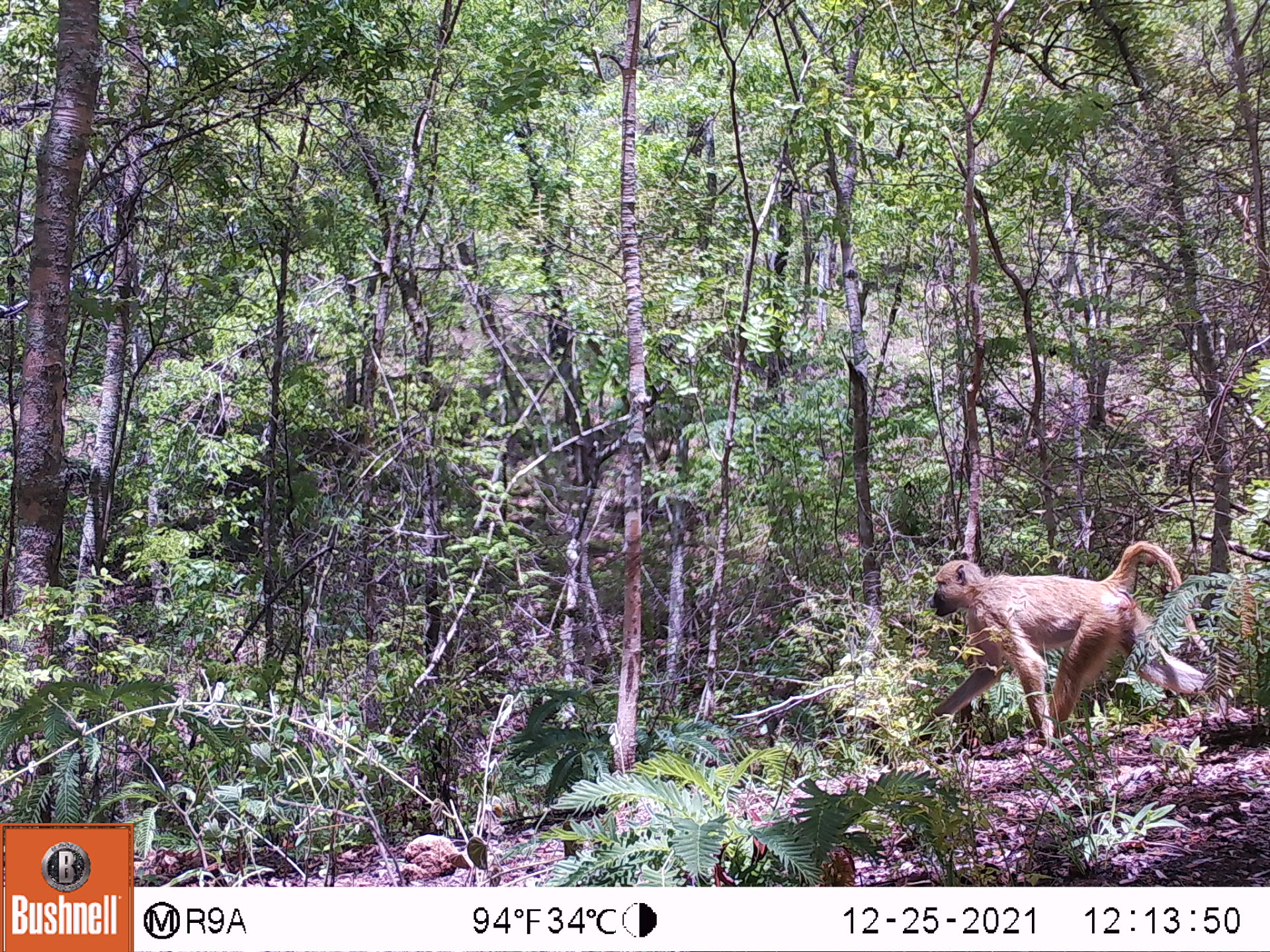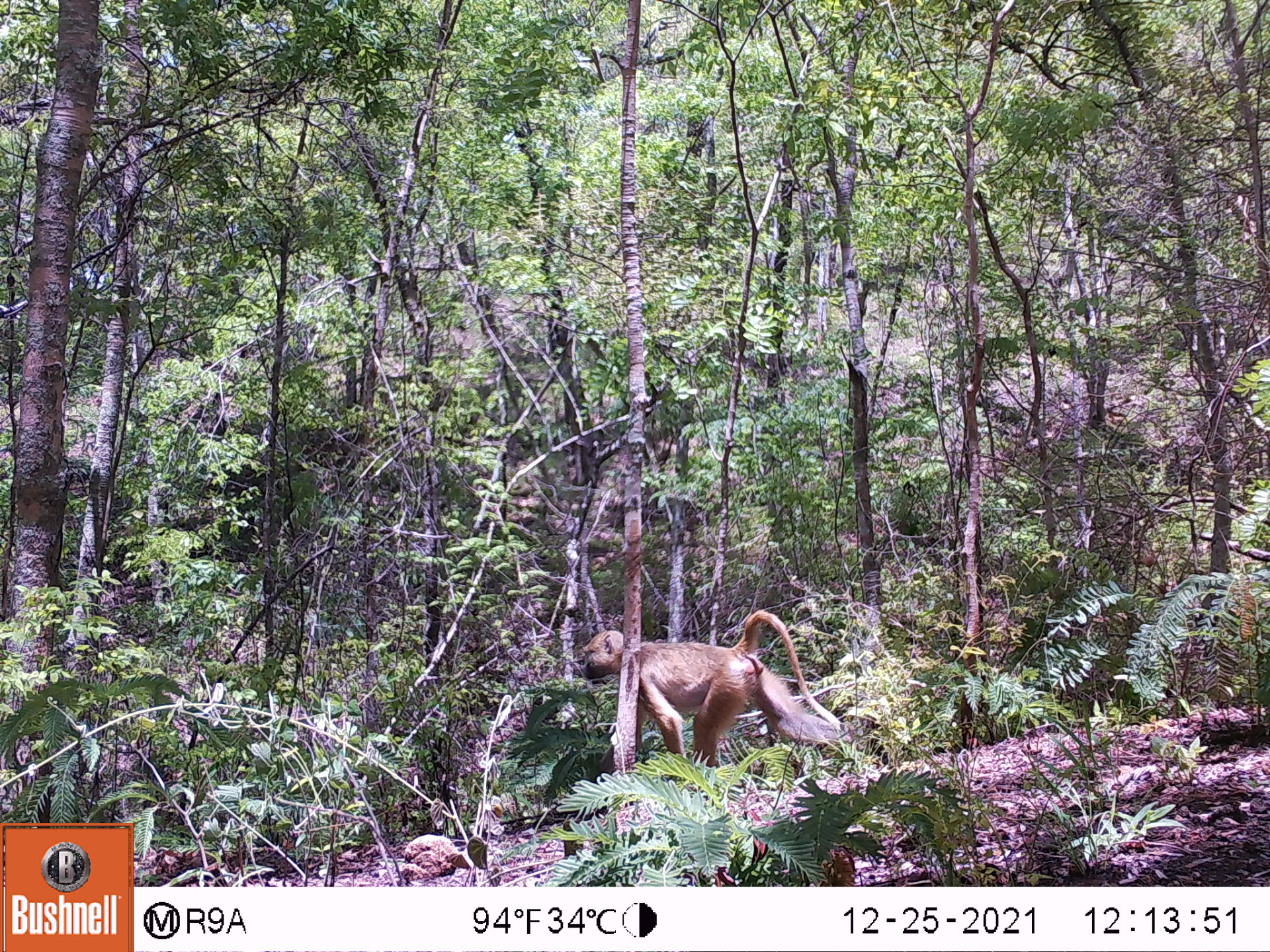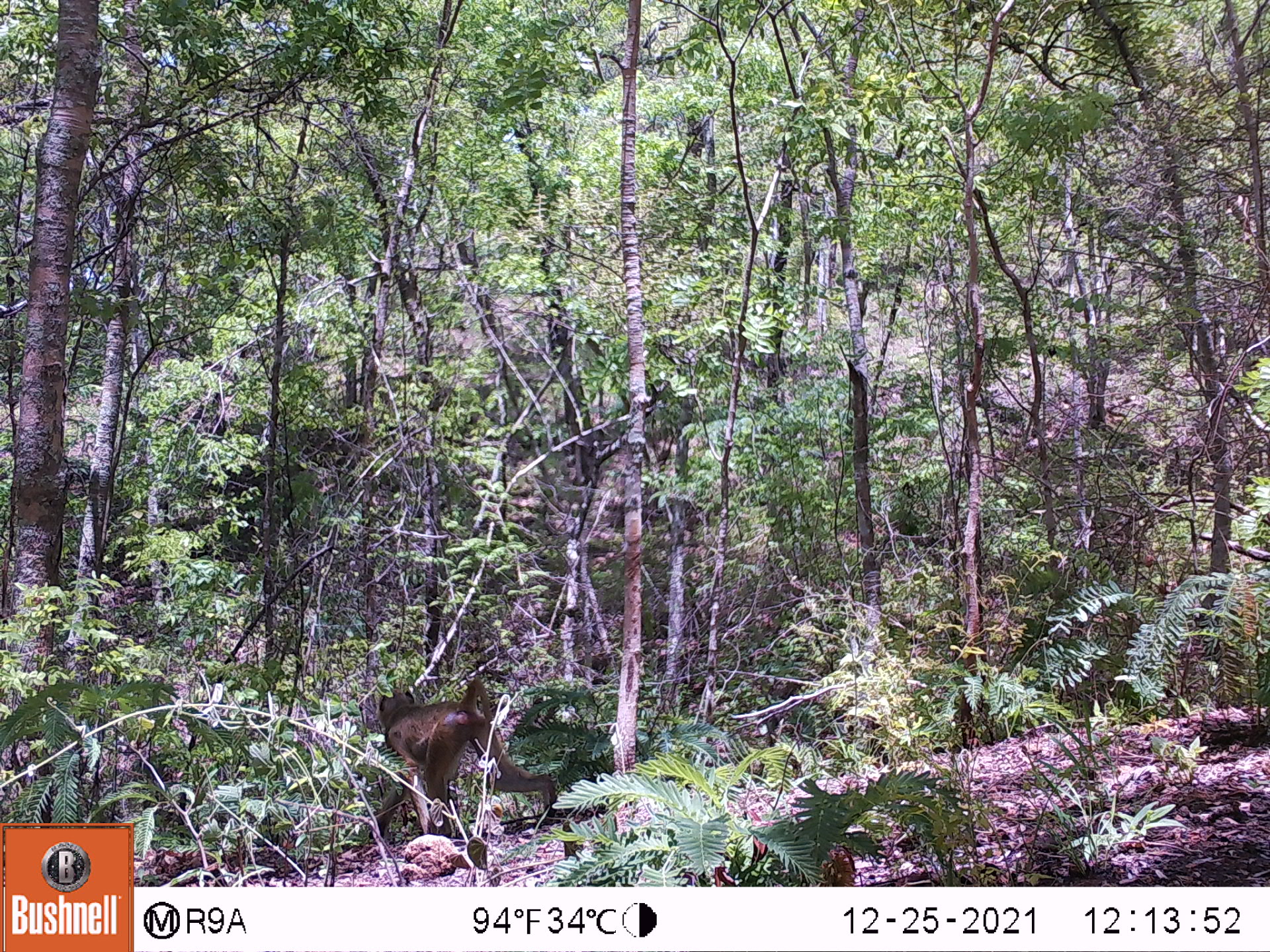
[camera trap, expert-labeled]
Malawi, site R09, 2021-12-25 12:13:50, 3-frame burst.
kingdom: Animalia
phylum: Chordata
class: Mammalia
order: Primates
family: Cercopithecidae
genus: Papio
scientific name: Papio cynocephalus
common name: yellow baboon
Yellow baboon (Papio cynocephalus), count 1.